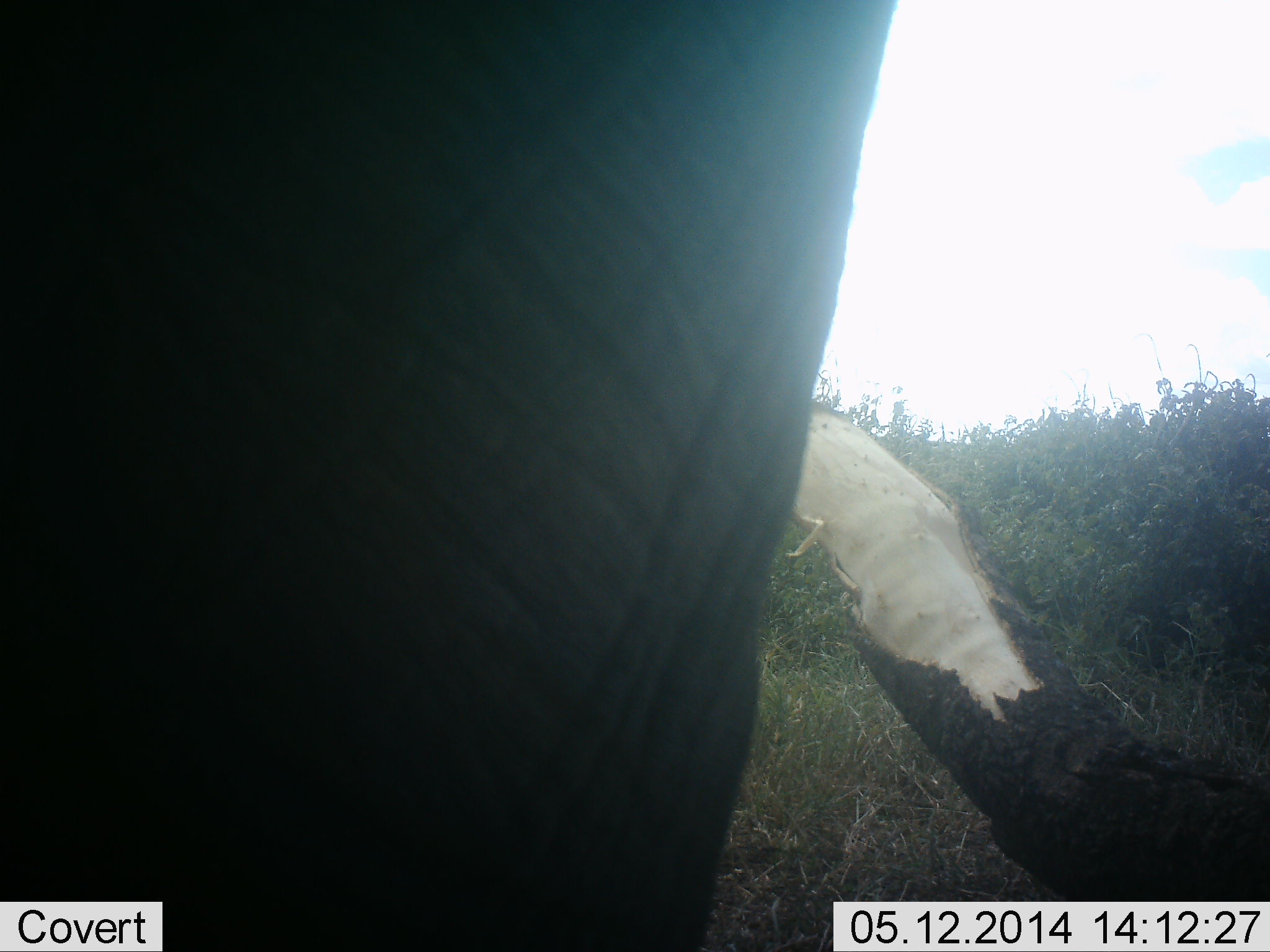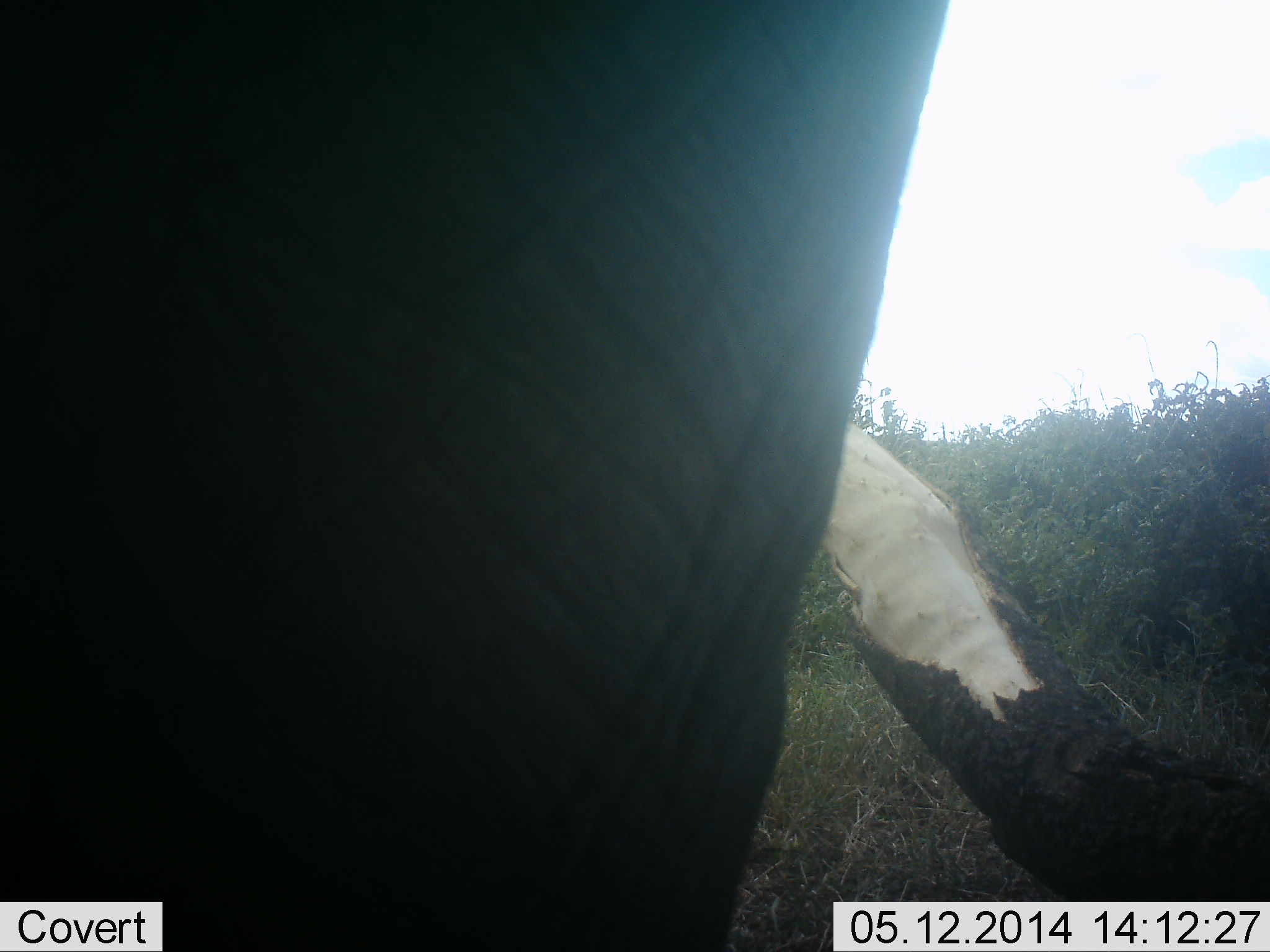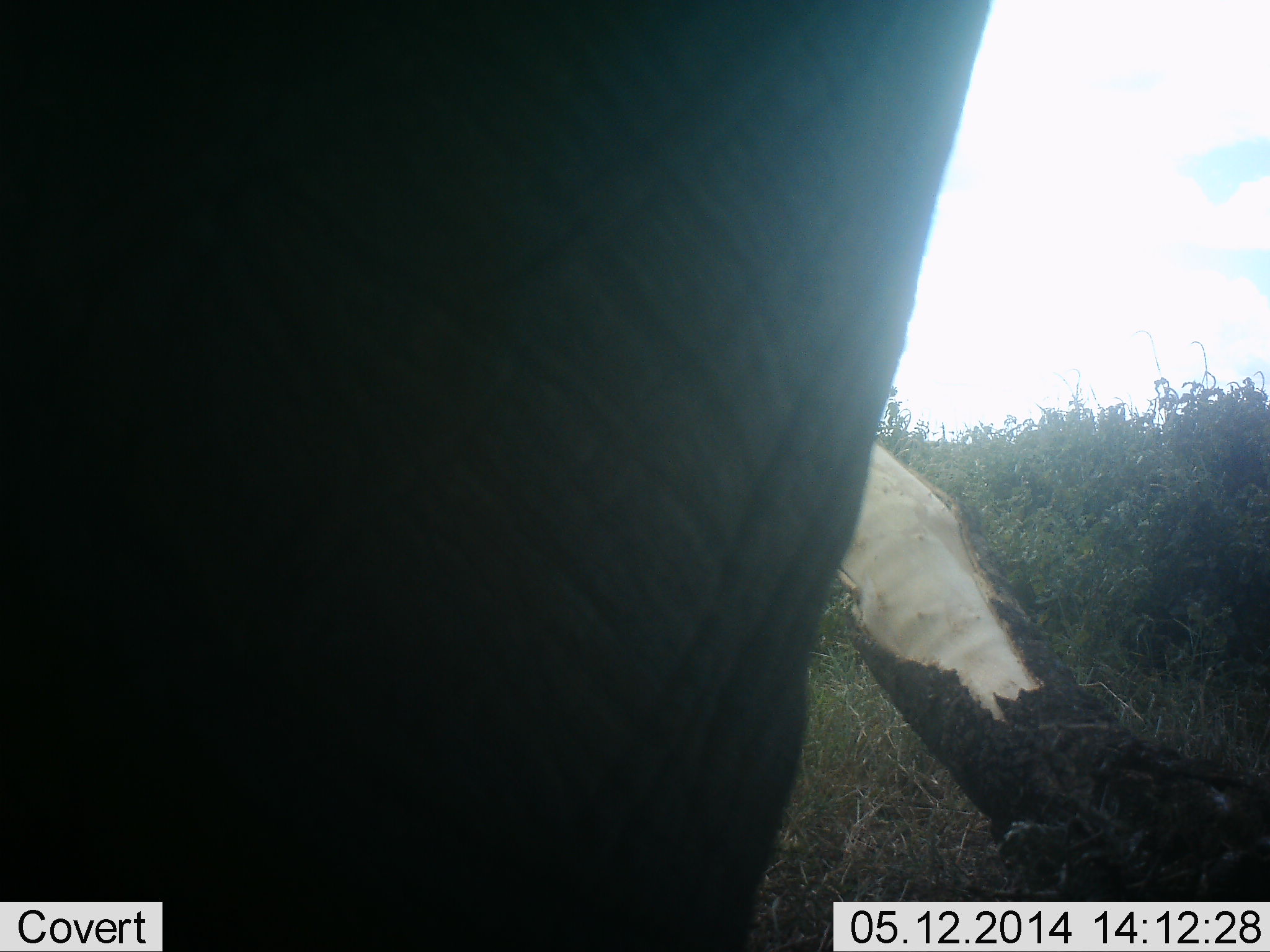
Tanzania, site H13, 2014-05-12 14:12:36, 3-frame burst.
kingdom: Animalia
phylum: Chordata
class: Mammalia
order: Proboscidea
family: Elephantidae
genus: Loxodonta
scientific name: Loxodonta africana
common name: african bush elephant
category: elephant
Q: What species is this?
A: Elephant (african bush elephant) (Loxodonta africana).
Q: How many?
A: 1.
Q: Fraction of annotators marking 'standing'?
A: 75%.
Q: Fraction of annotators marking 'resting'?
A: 0%.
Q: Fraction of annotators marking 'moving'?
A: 18%.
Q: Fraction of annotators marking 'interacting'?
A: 11%.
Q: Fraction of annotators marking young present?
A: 0%.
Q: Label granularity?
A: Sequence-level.